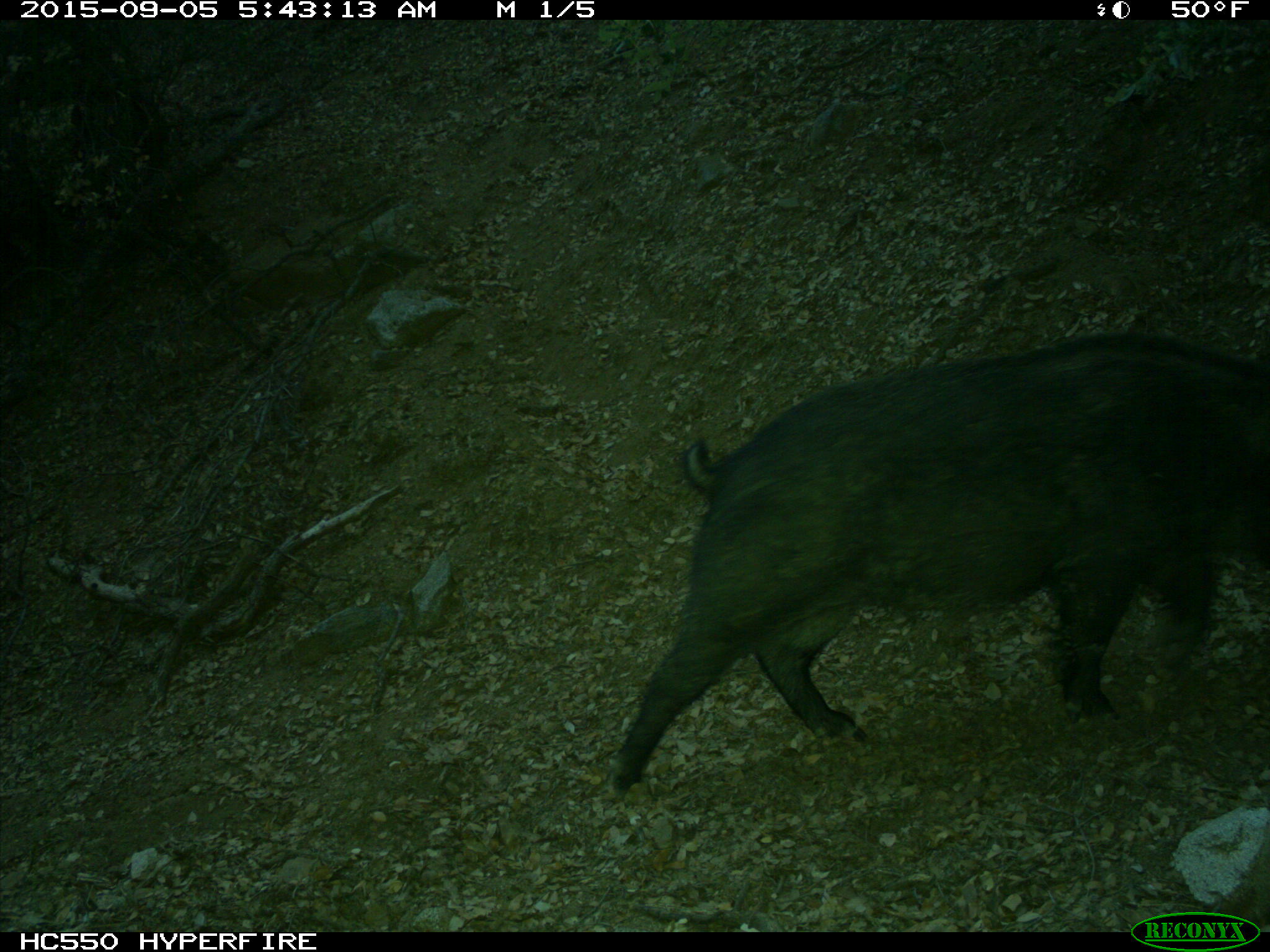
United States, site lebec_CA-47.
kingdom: Animalia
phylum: Chordata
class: Mammalia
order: Artiodactyla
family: Suidae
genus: Sus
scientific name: Sus scrofa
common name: wild boar